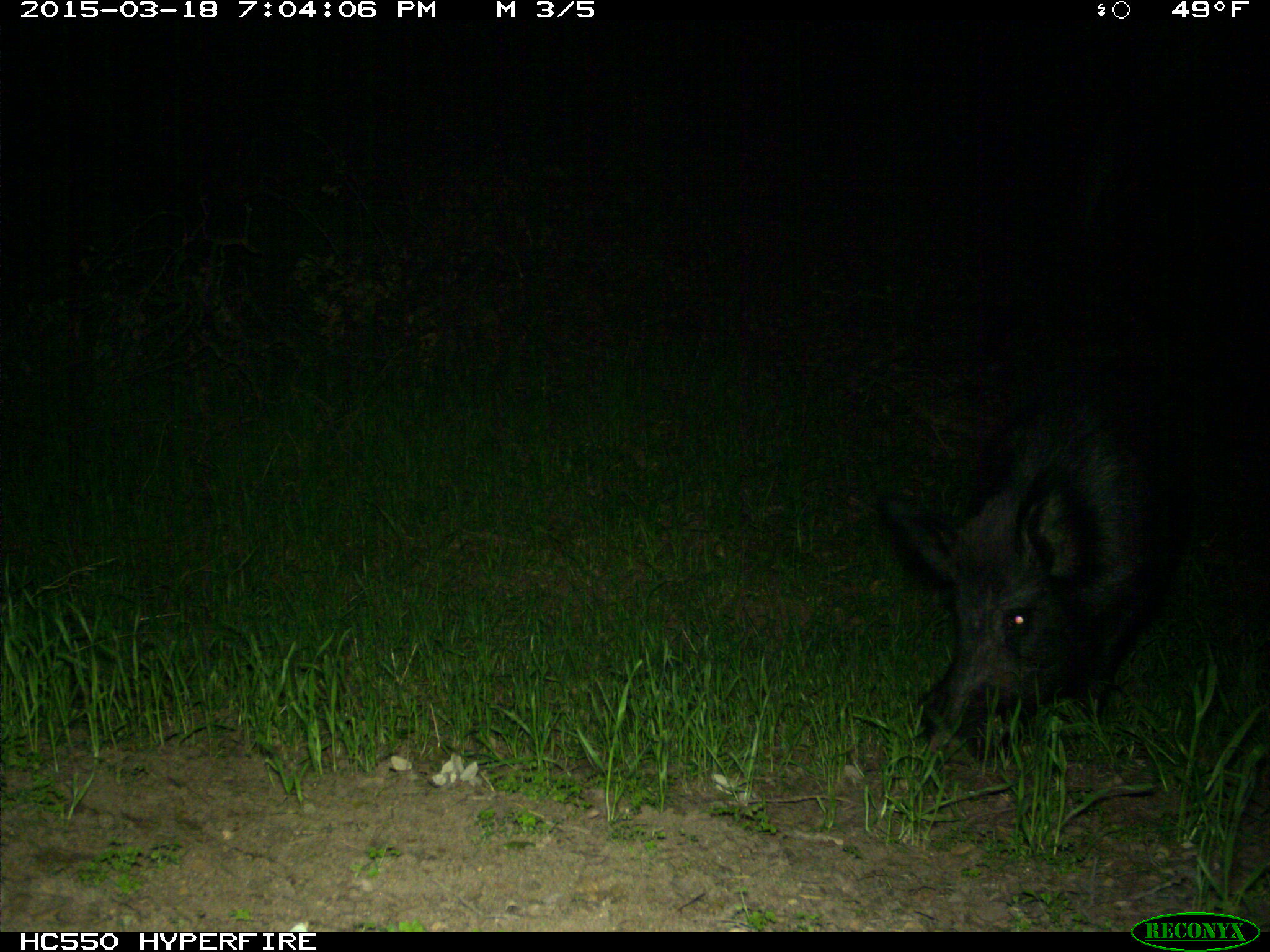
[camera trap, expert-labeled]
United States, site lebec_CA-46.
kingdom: Animalia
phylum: Chordata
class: Mammalia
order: Artiodactyla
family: Suidae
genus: Sus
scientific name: Sus scrofa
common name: wild boar